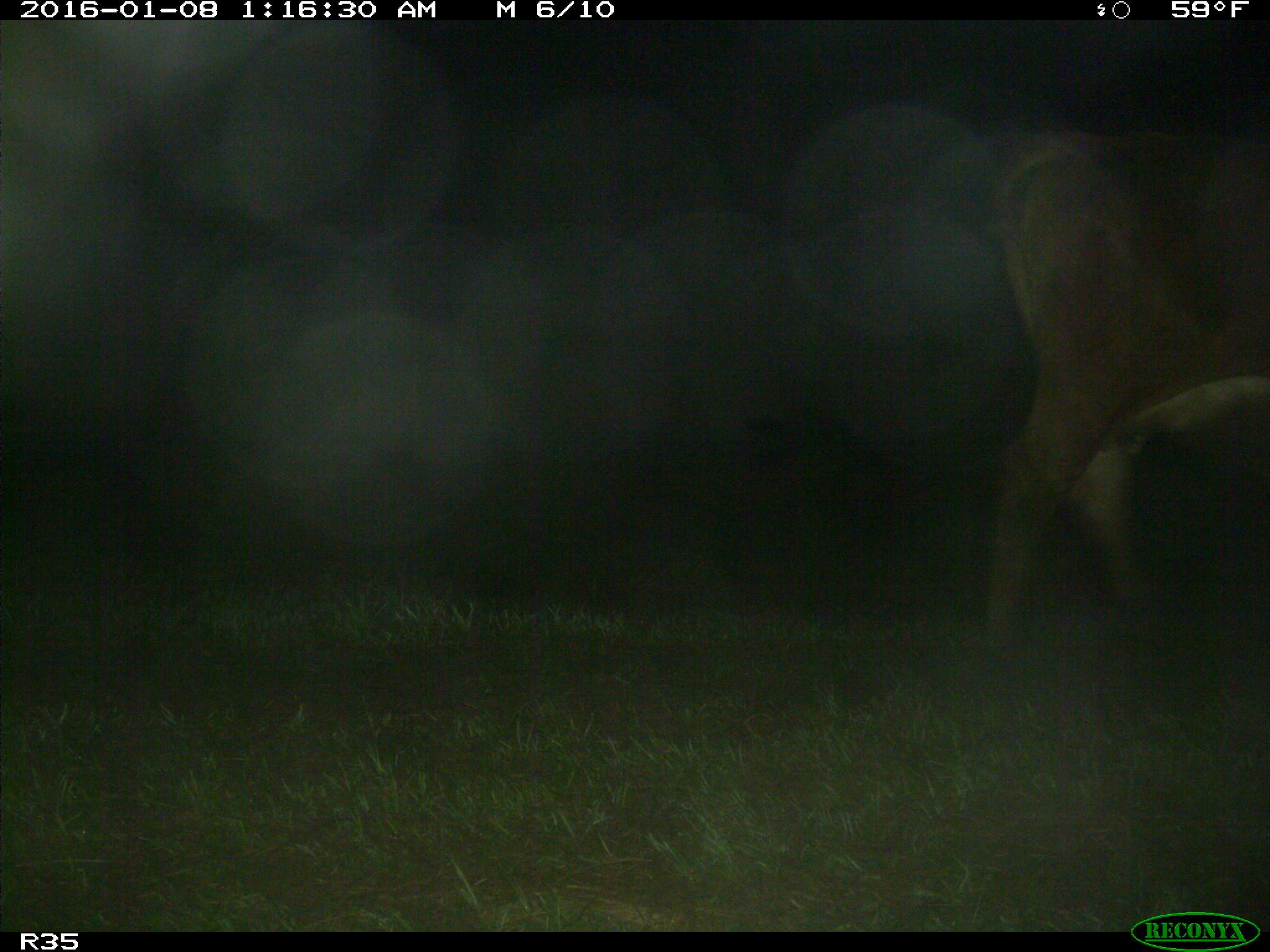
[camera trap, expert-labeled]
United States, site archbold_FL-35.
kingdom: Animalia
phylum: Chordata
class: Mammalia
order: Artiodactyla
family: Bovidae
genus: Bos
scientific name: Bos taurus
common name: domestic cow